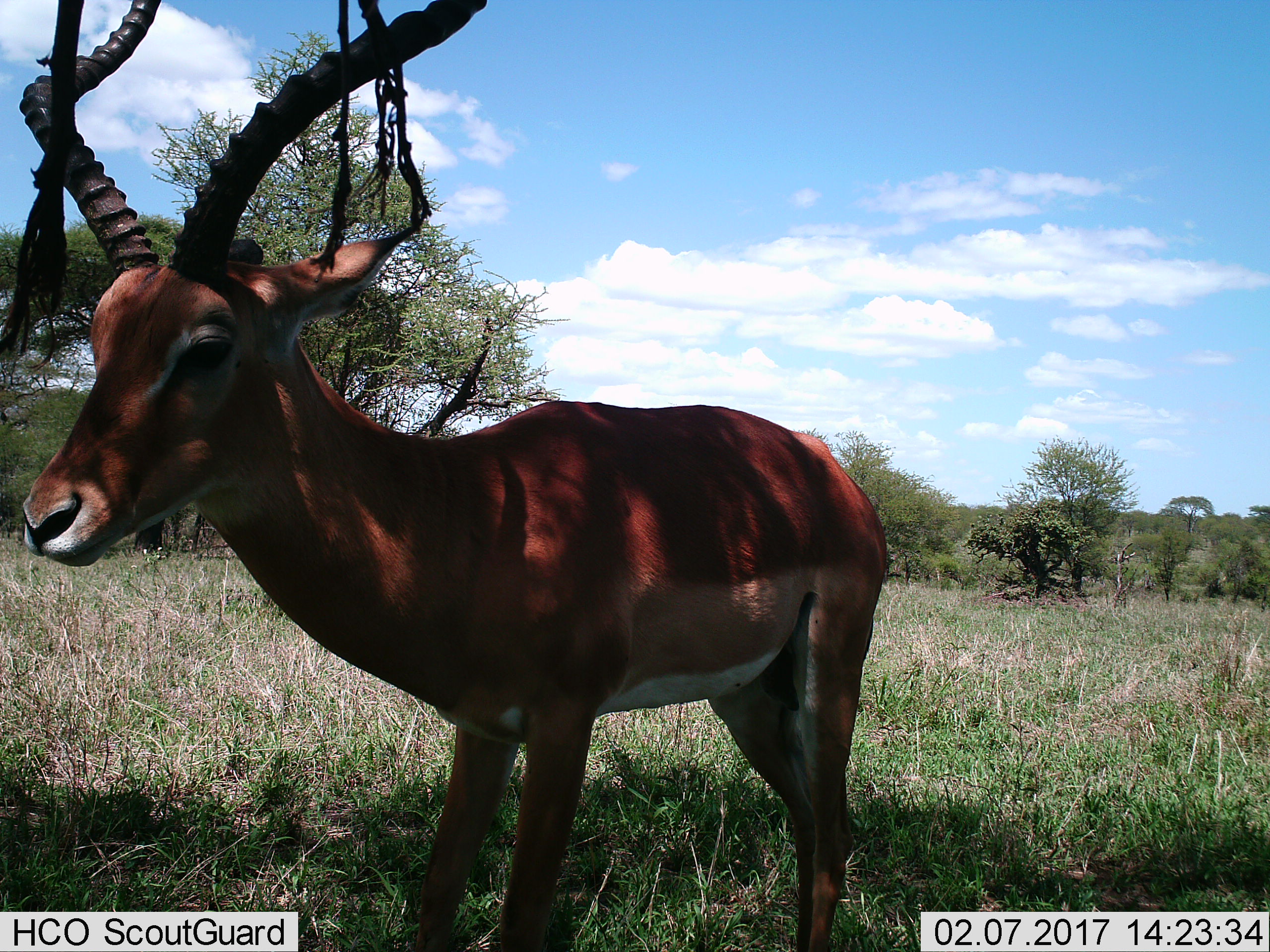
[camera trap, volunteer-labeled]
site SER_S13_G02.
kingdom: Animalia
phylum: Chordata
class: Mammalia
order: Artiodactyla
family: Bovidae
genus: Aepyceros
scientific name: Aepyceros melampus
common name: impala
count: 1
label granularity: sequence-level